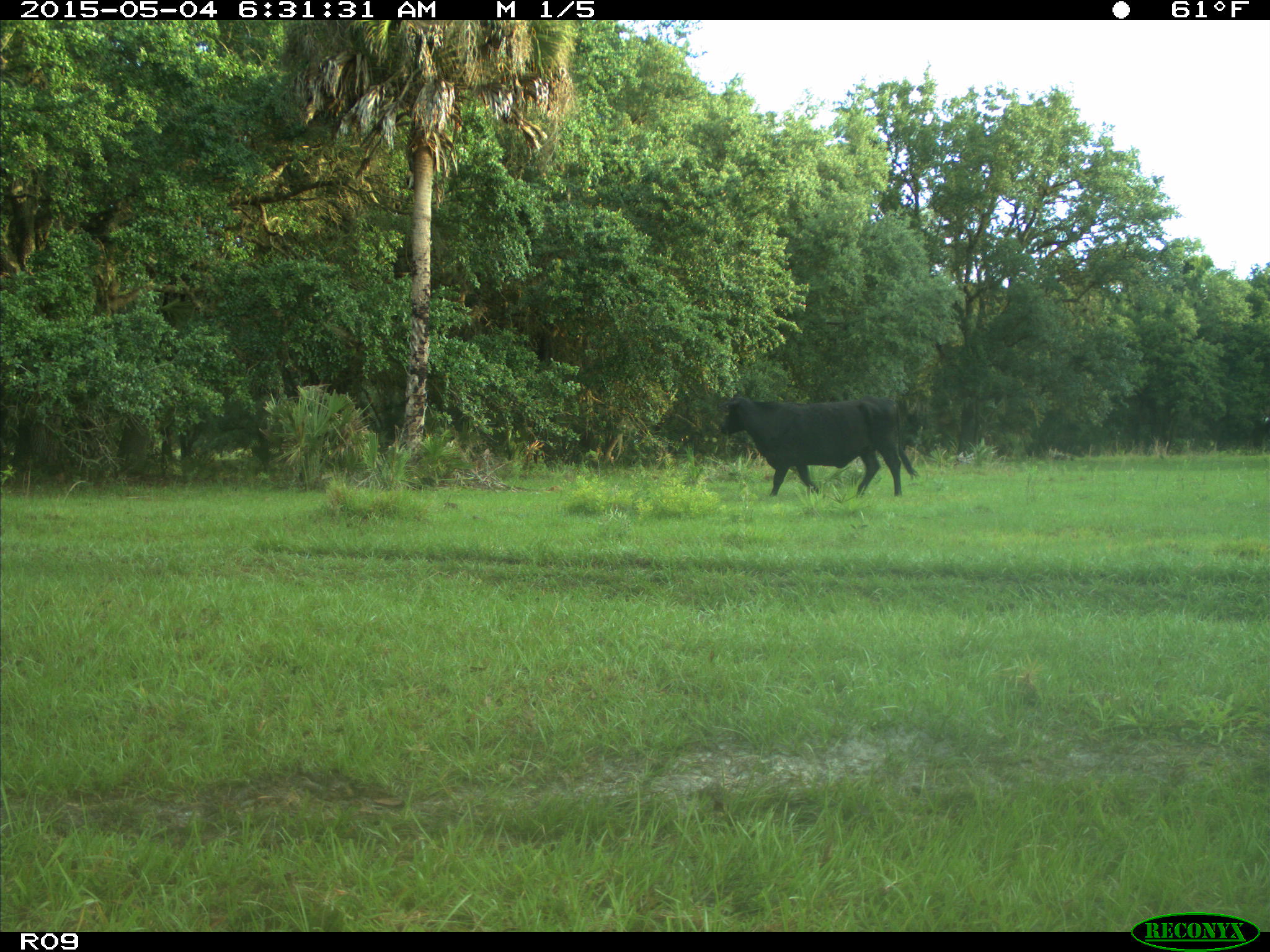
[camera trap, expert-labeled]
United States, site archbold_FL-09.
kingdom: Animalia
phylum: Chordata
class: Mammalia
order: Artiodactyla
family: Bovidae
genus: Bos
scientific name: Bos taurus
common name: domestic cow